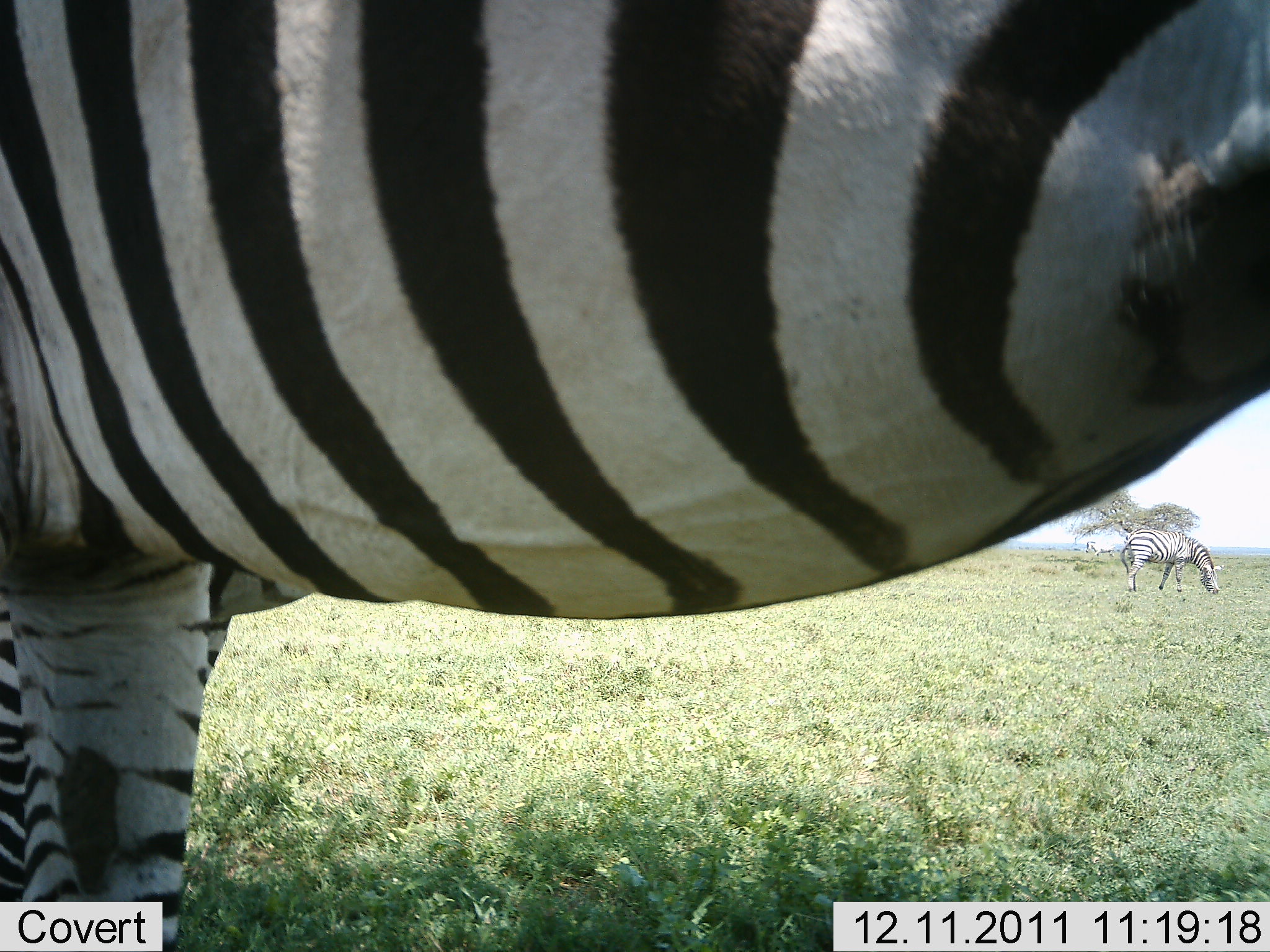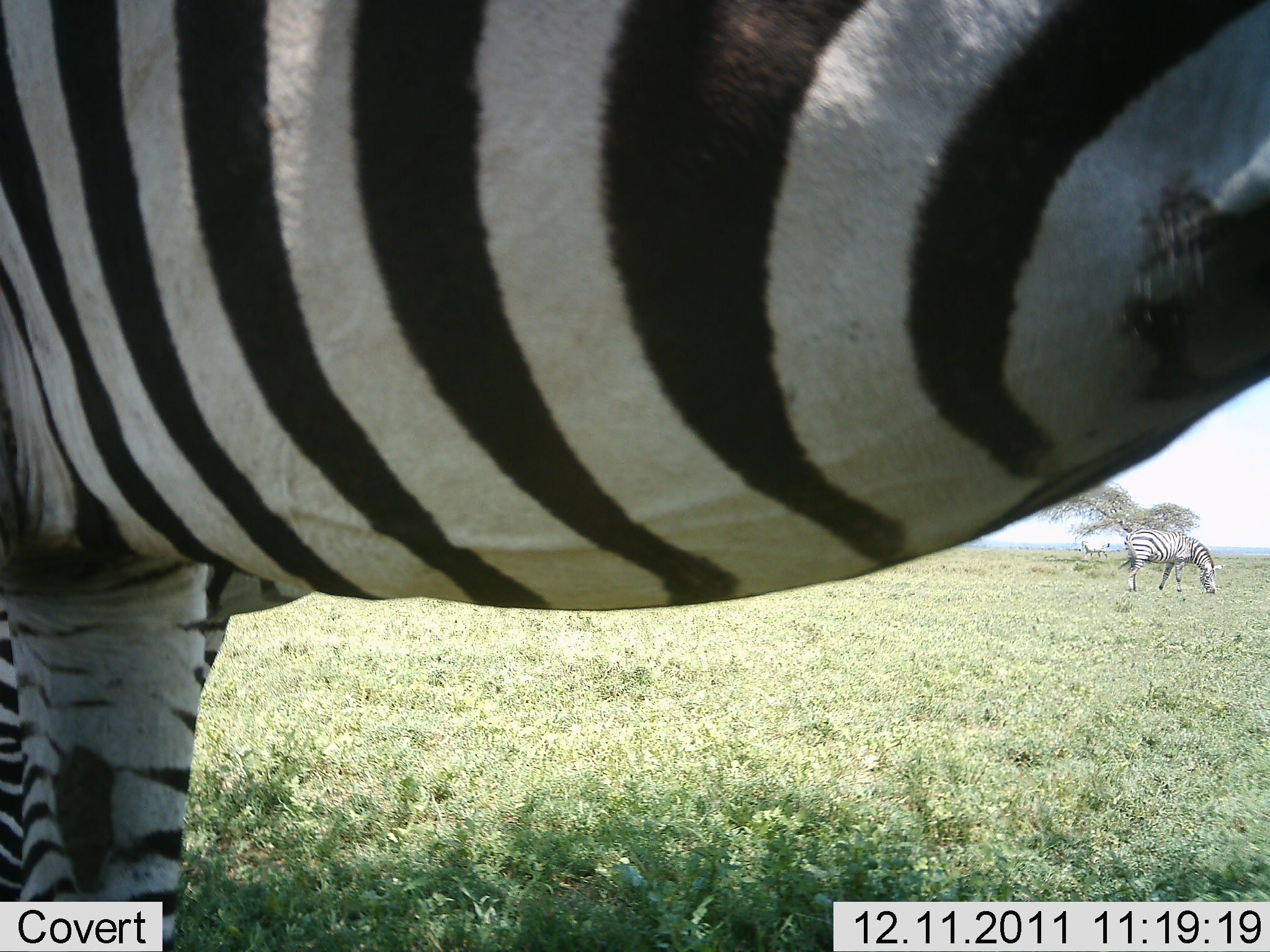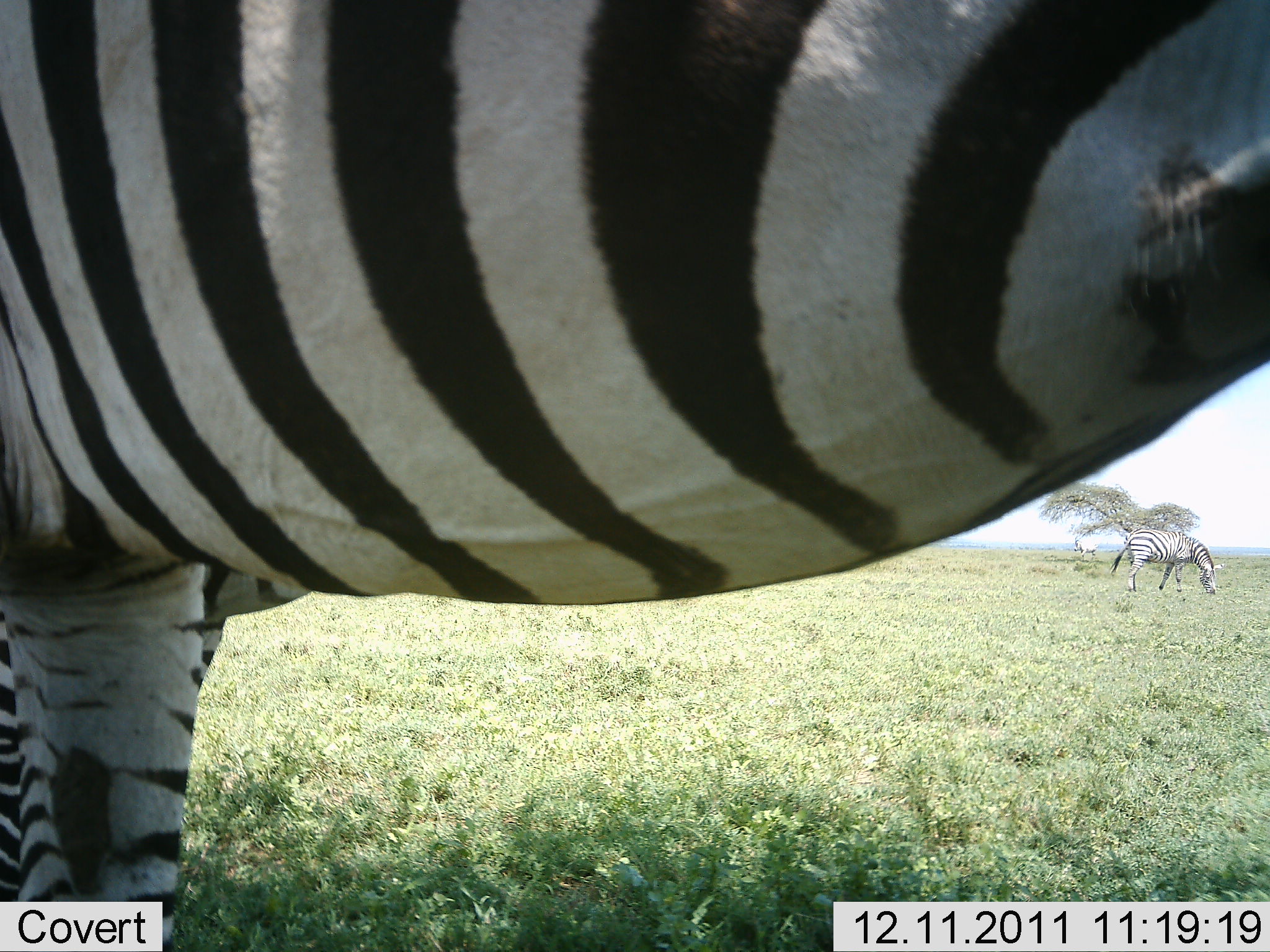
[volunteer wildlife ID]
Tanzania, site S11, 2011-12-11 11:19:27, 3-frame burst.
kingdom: Animalia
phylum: Chordata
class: Mammalia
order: Perissodactyla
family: Equidae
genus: Equus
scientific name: Equus quagga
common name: plains zebra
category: zebra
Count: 2.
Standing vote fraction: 80%.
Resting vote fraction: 0%.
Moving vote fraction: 0%.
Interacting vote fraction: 0%.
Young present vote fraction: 0%.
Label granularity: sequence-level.